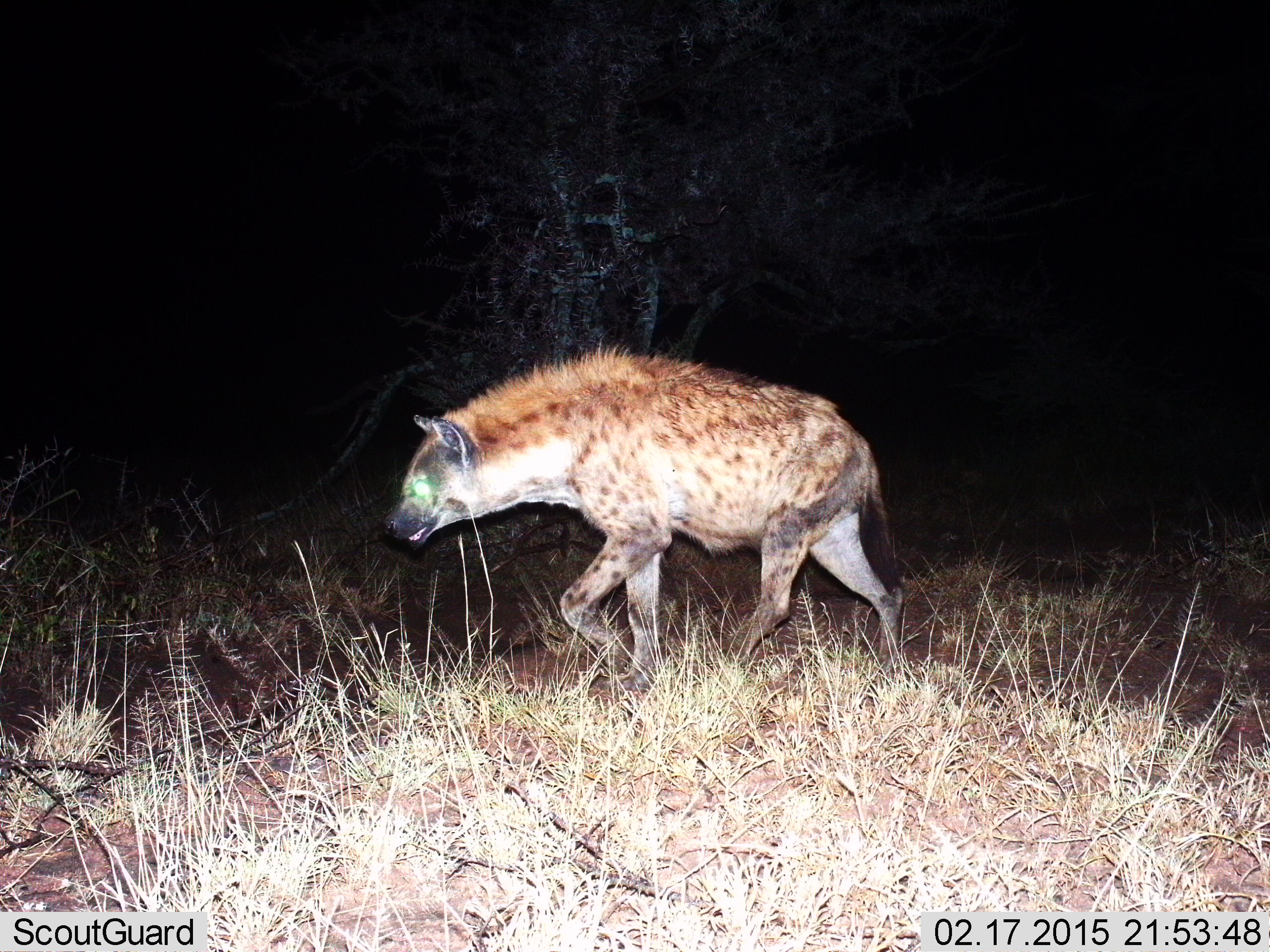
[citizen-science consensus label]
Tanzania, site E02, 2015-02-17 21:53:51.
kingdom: Animalia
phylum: Chordata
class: Mammalia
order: Carnivora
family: Hyaenidae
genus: Crocuta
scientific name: Crocuta crocuta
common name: spotted hyena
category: hyenaspotted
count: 1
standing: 10%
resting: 0%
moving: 90%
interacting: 0%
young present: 0%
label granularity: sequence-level